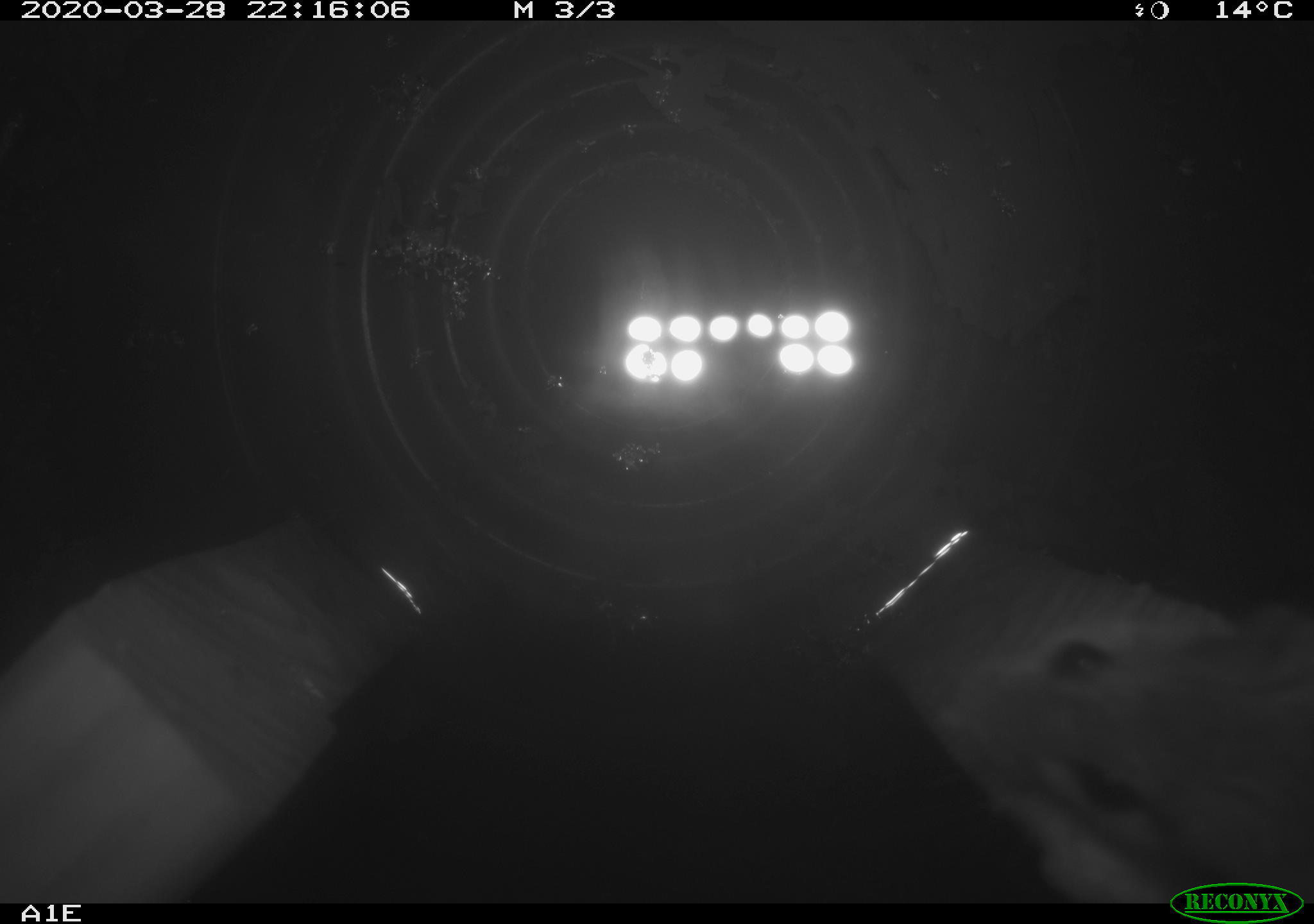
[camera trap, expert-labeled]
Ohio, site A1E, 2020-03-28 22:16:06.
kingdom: Animalia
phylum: Chordata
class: Mammalia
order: Rodentia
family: Cricetidae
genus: Peromyscus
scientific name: Peromyscus leucopus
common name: white-footed mouse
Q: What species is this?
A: White-footed mouse (Peromyscus leucopus).